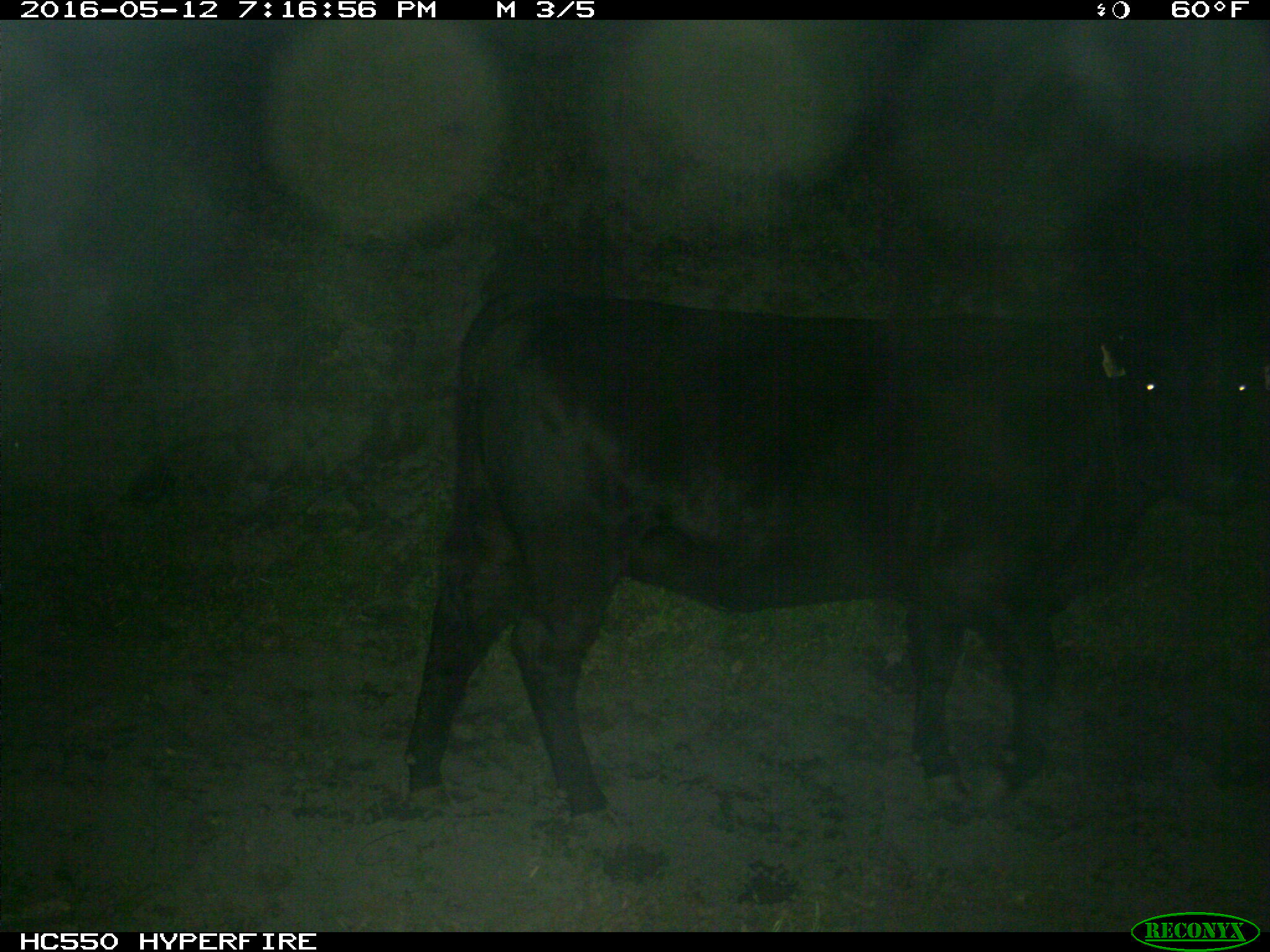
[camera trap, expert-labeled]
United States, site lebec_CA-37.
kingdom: Animalia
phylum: Chordata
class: Mammalia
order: Artiodactyla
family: Bovidae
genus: Bos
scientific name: Bos taurus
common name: domestic cow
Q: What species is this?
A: Bos taurus (domestic cow).